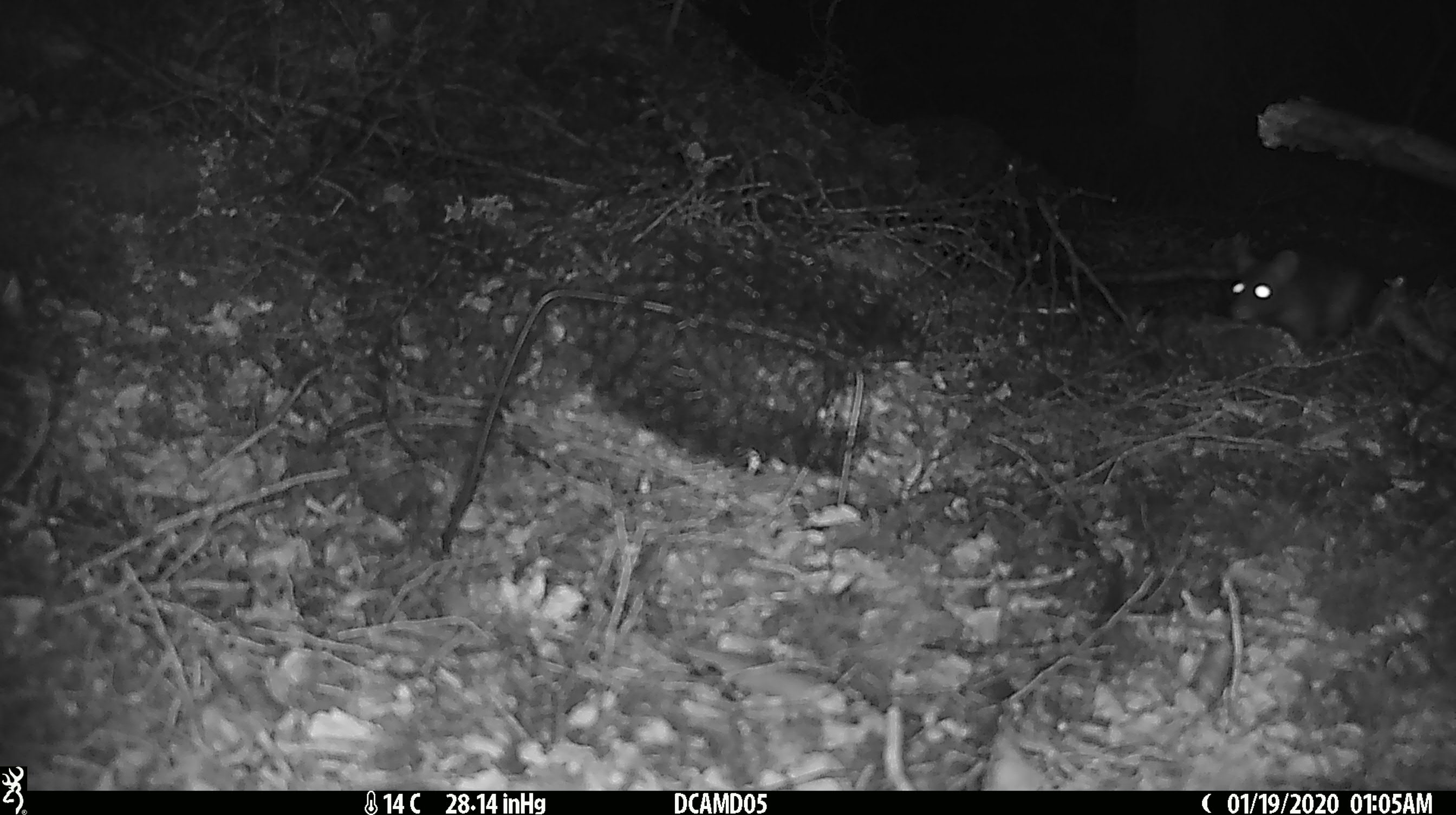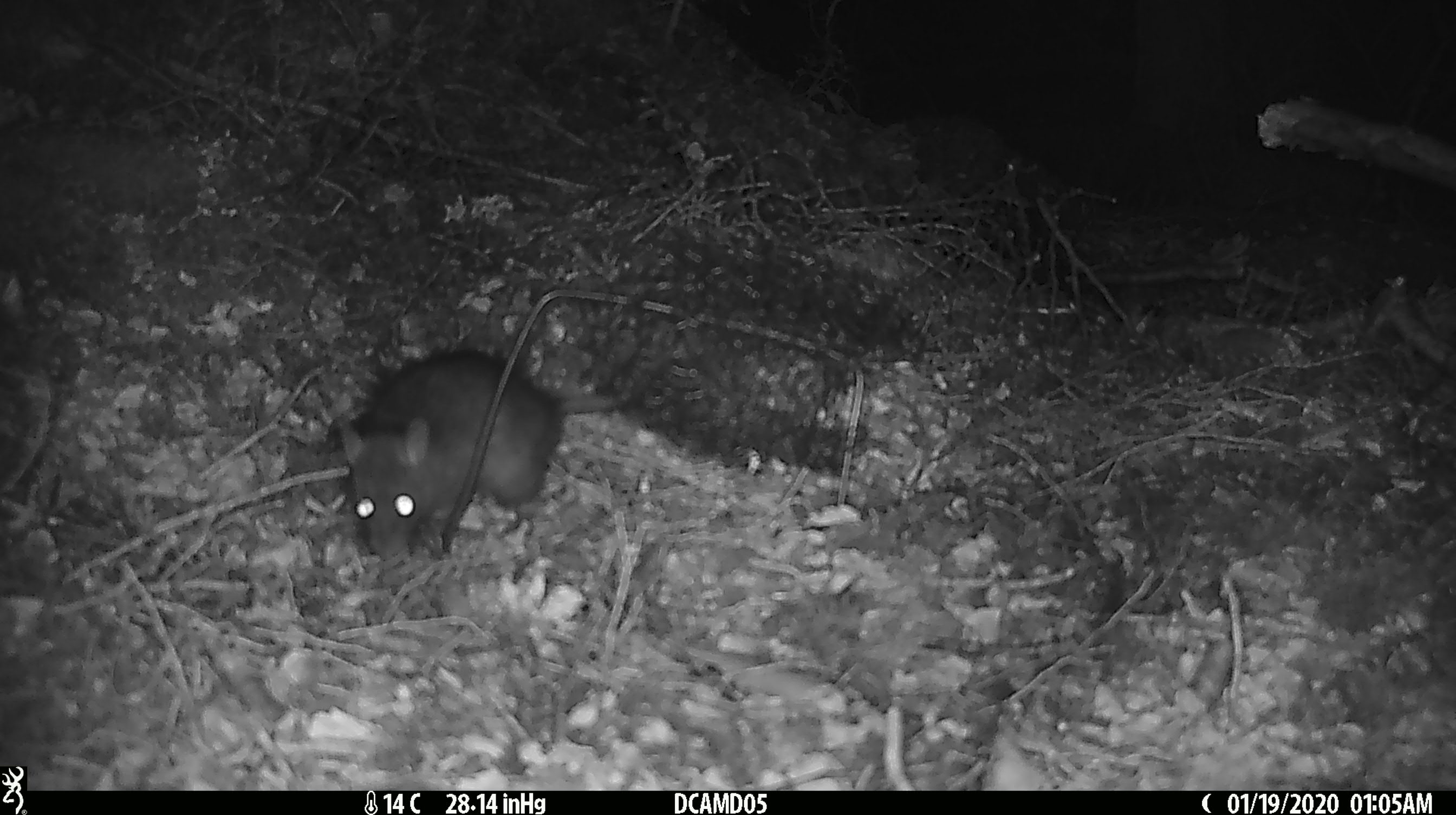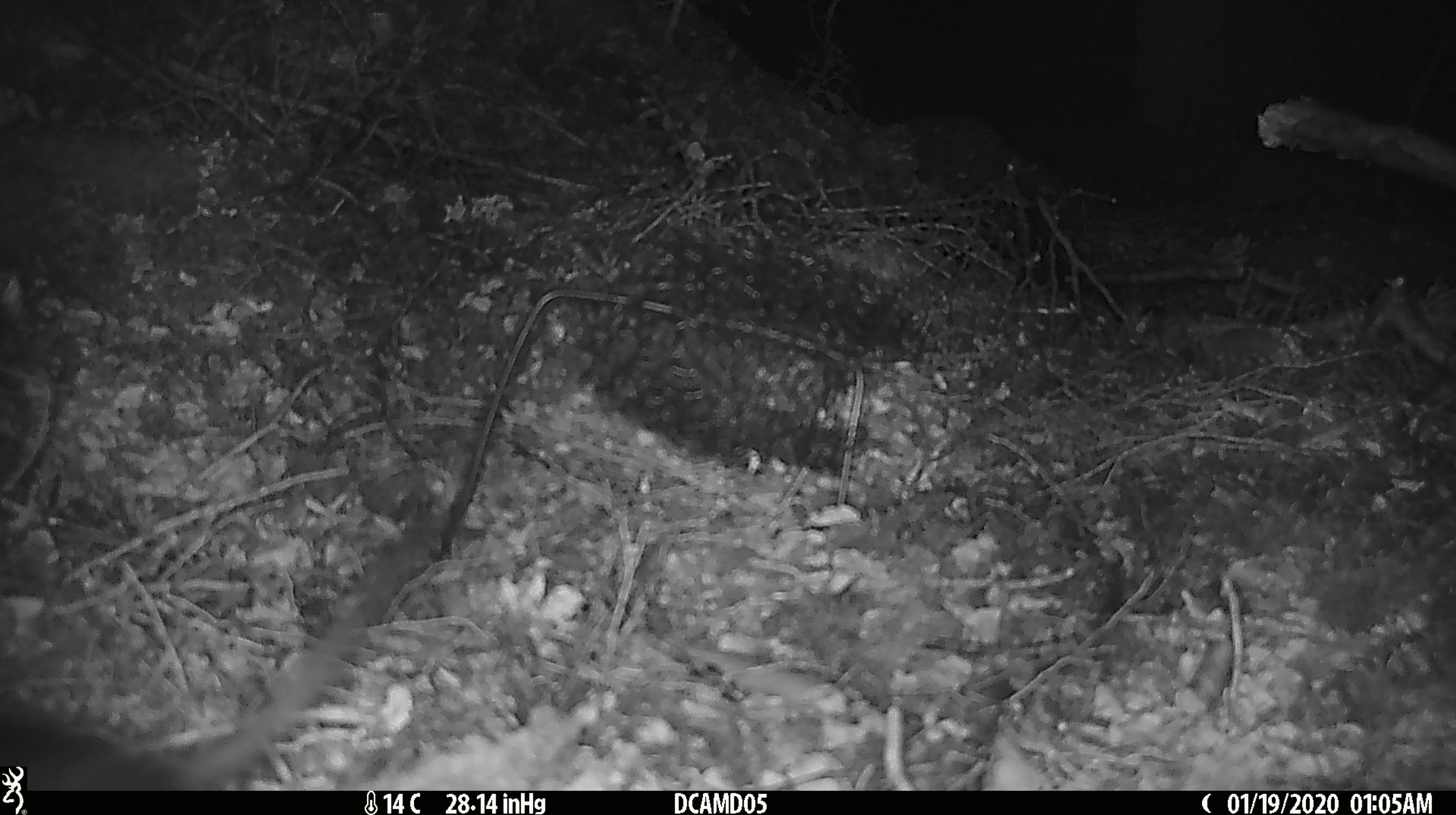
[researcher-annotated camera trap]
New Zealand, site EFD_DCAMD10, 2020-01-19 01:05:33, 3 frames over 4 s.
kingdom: Animalia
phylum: Chordata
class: Mammalia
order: Rodentia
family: Muridae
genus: Rattus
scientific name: Rattus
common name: rat